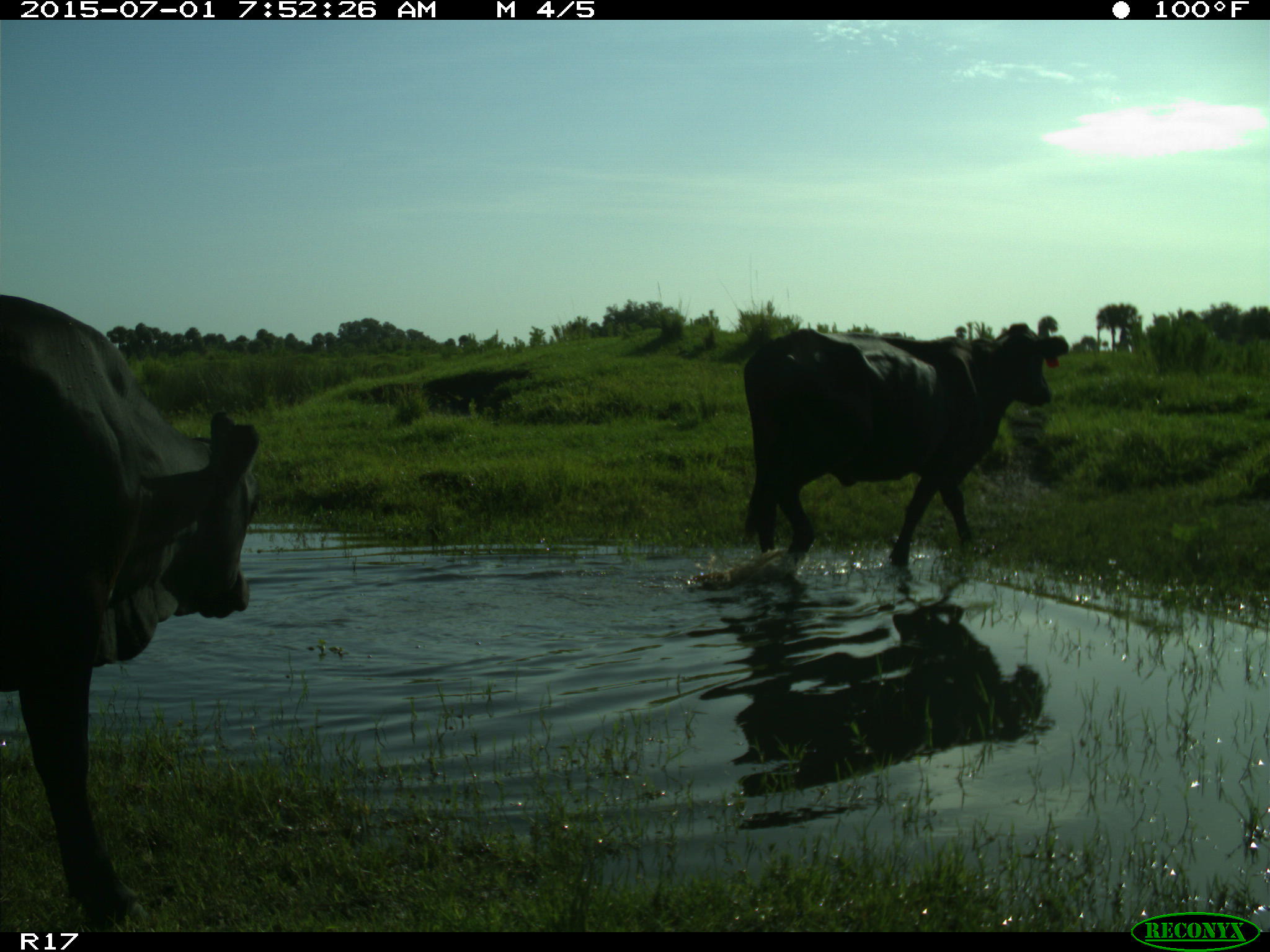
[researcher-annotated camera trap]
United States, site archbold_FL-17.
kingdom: Animalia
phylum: Chordata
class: Mammalia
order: Artiodactyla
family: Bovidae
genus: Bos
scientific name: Bos taurus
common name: domestic cow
Bos taurus (domestic cow).